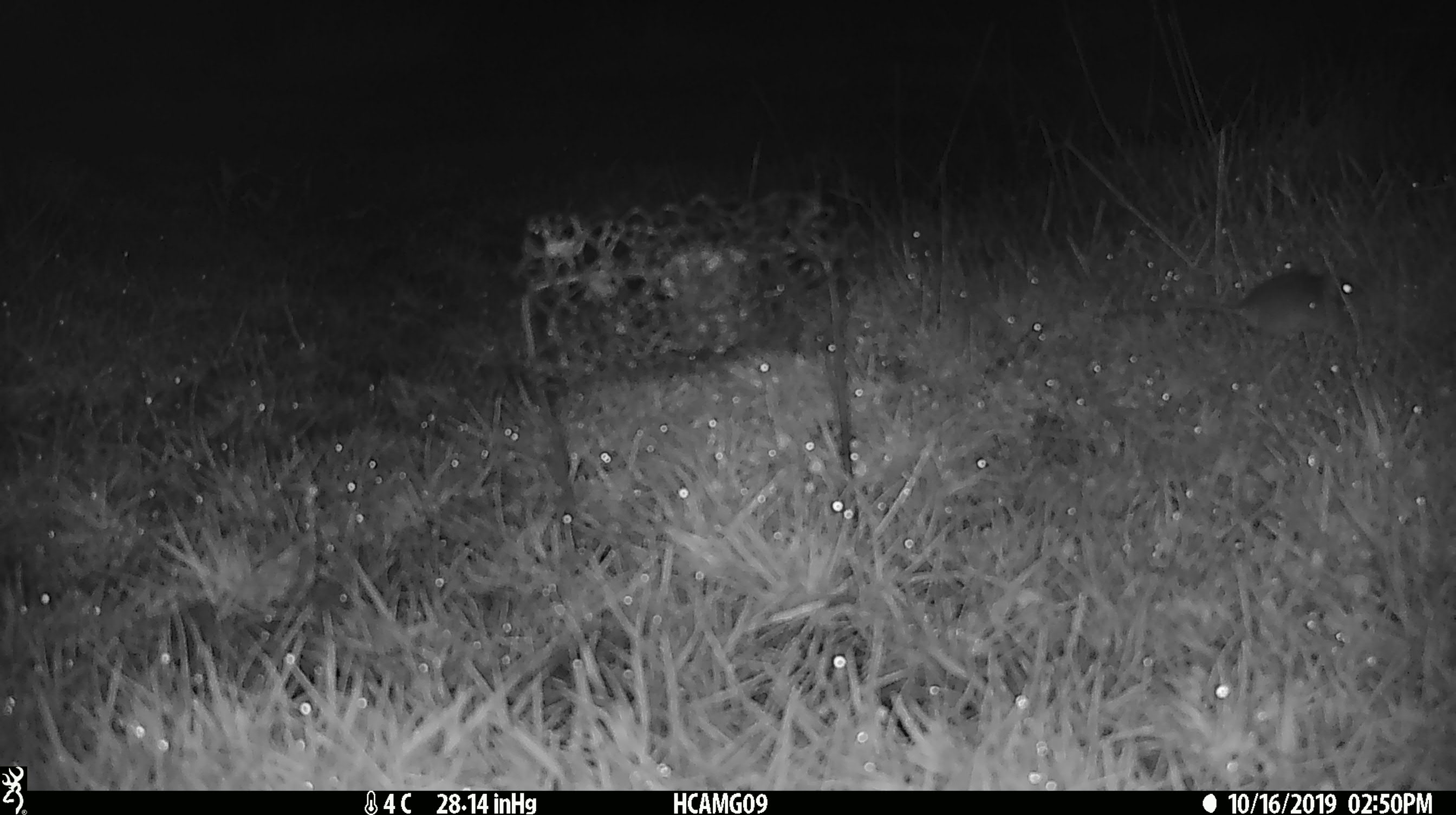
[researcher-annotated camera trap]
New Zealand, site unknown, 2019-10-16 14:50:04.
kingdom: Animalia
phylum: Chordata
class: Mammalia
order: Rodentia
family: Muridae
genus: Mus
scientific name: Mus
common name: mouse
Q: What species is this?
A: Mouse (Mus).